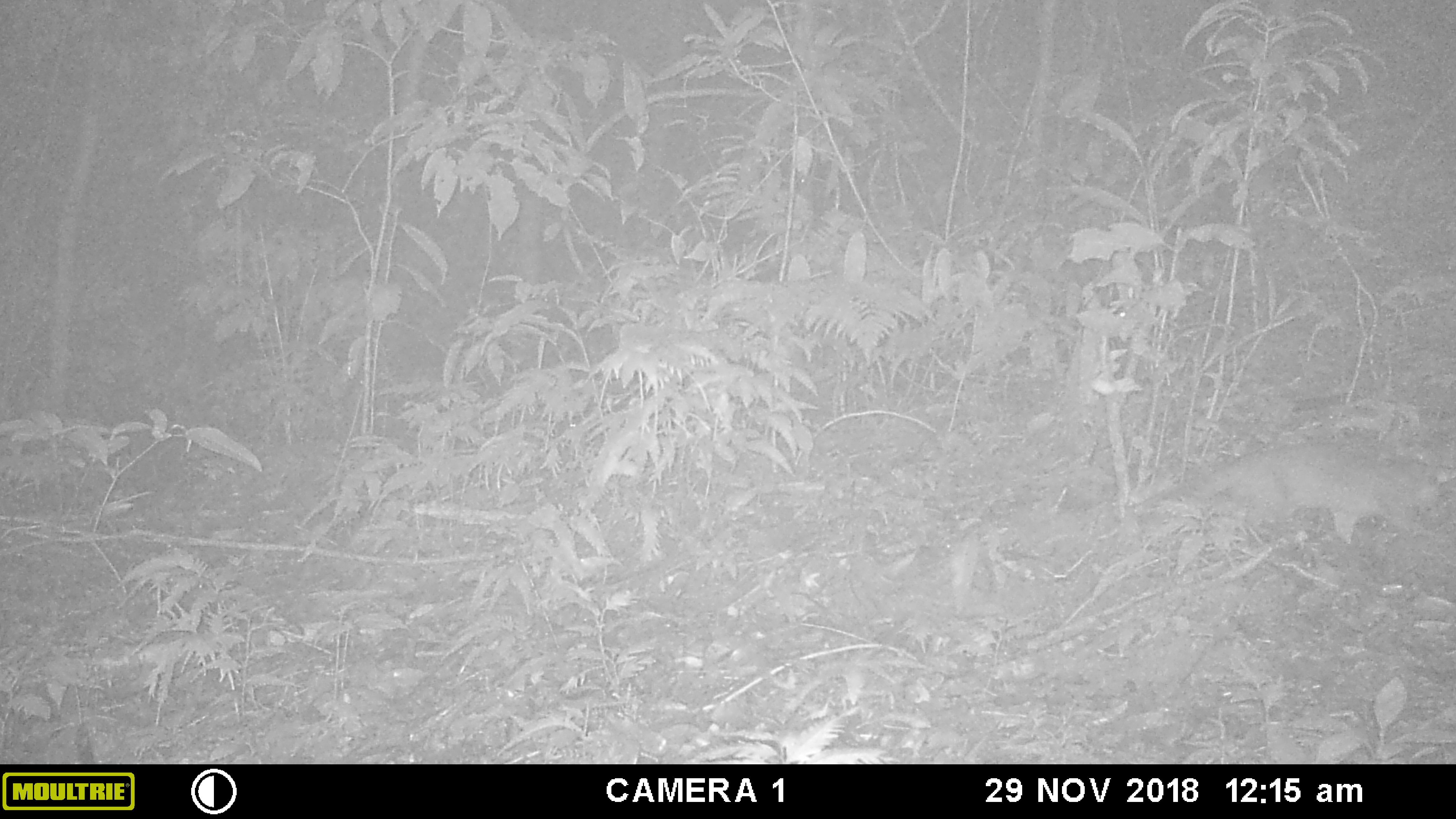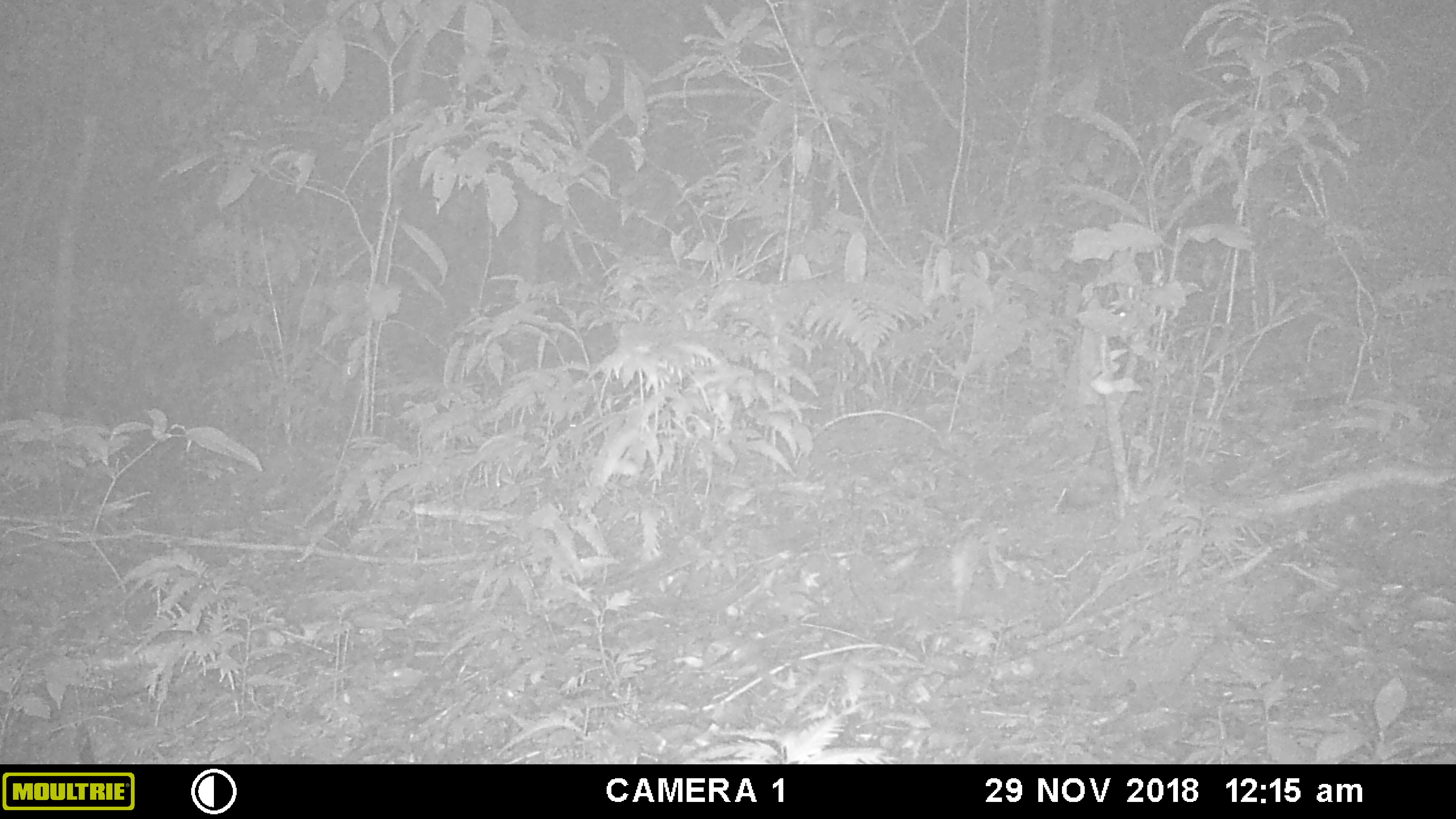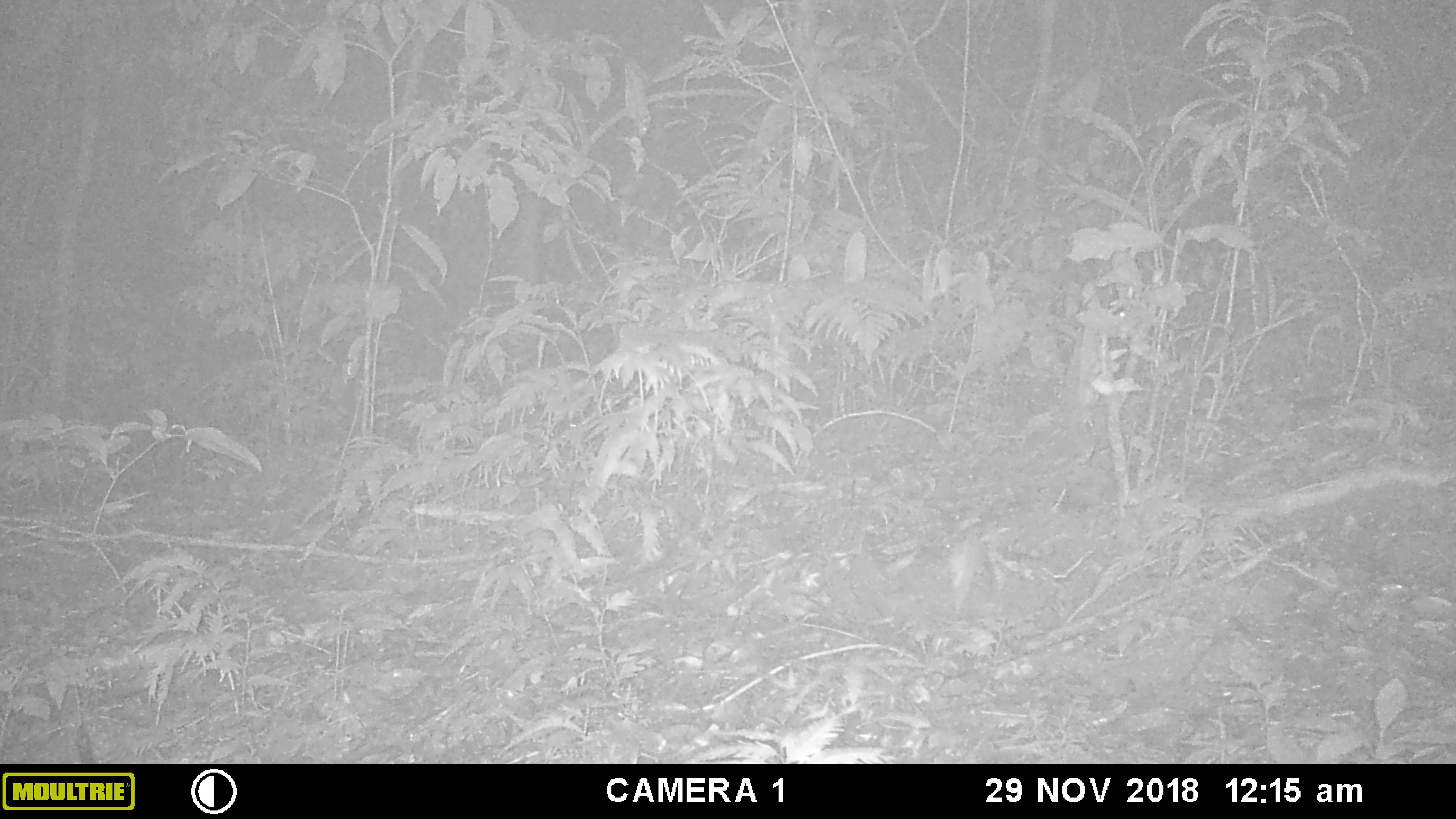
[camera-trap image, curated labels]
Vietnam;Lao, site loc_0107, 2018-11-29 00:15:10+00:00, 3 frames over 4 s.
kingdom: Animalia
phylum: Chordata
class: Mammalia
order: Carnivora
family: Mustelidae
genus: Melogale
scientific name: Melogale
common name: ferret badger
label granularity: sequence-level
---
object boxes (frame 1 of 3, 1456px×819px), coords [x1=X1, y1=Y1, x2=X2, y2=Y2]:
ferret badger: [x1=1188, y1=440, x2=1456, y2=544]